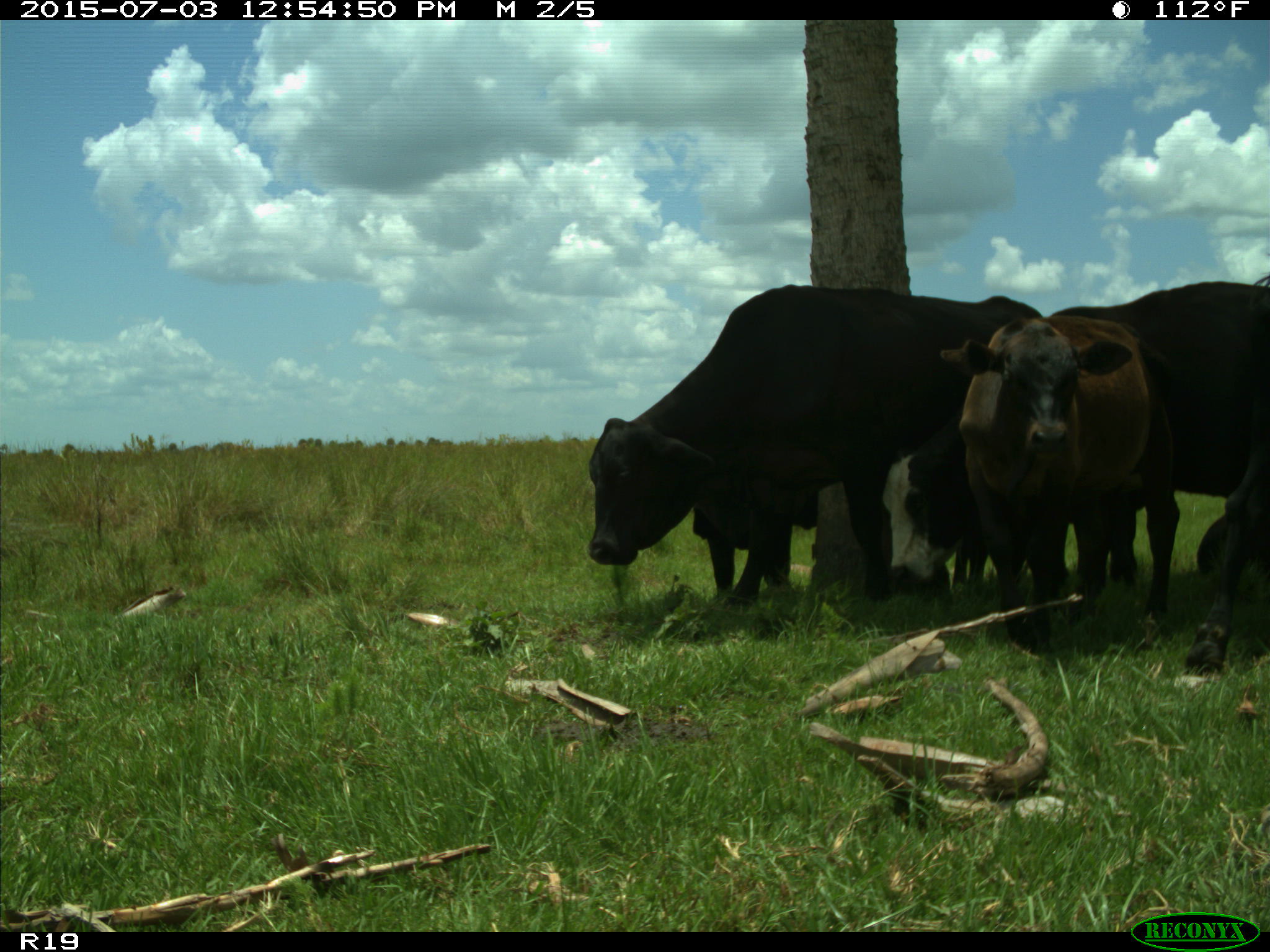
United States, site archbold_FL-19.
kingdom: Animalia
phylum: Chordata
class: Mammalia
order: Artiodactyla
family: Bovidae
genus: Bos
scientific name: Bos taurus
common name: domestic cow